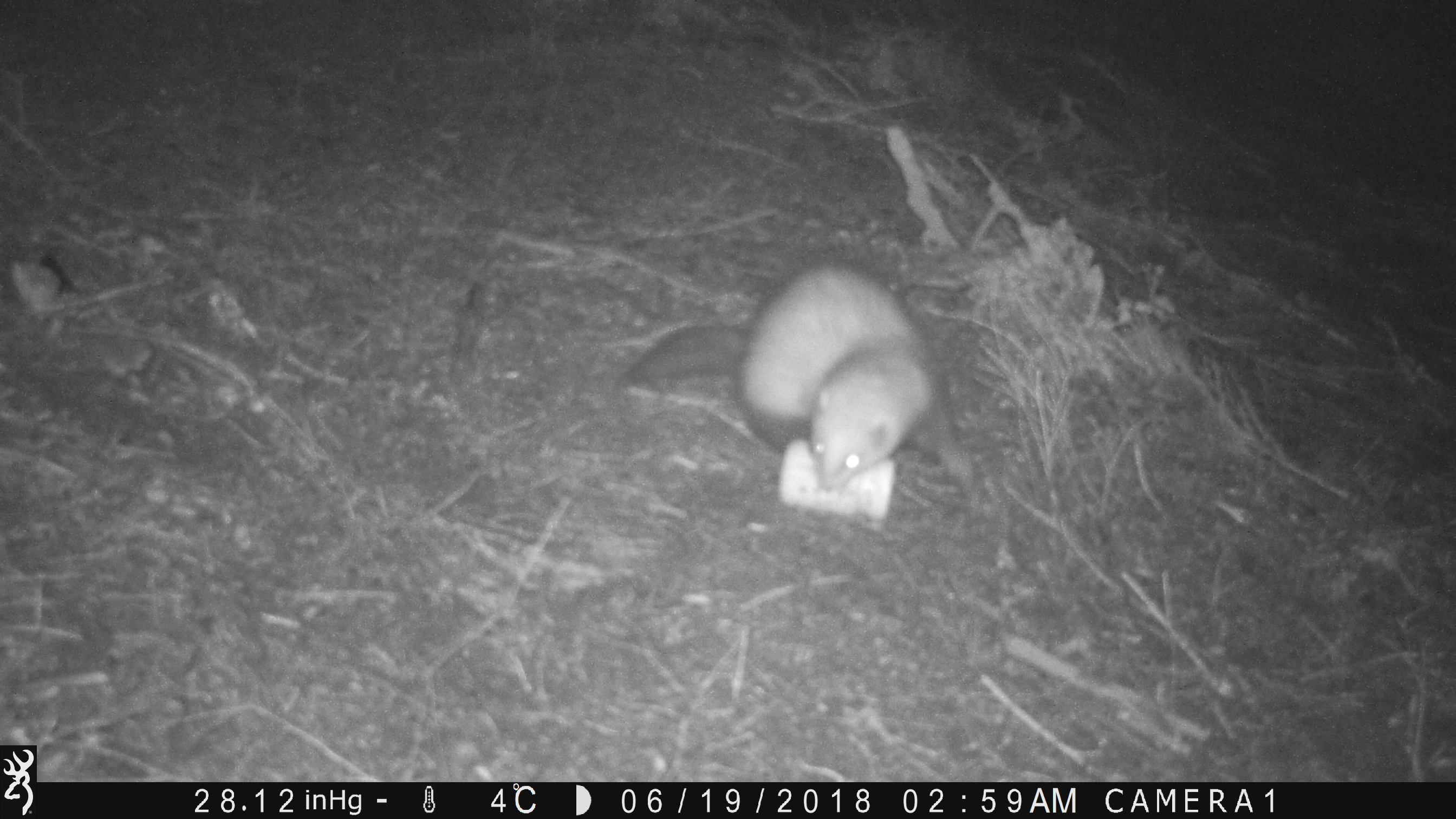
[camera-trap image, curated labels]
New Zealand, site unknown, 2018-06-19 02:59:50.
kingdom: Animalia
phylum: Chordata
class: Mammalia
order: Carnivora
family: Mustelidae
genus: Mustela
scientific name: Mustela furo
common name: ferret